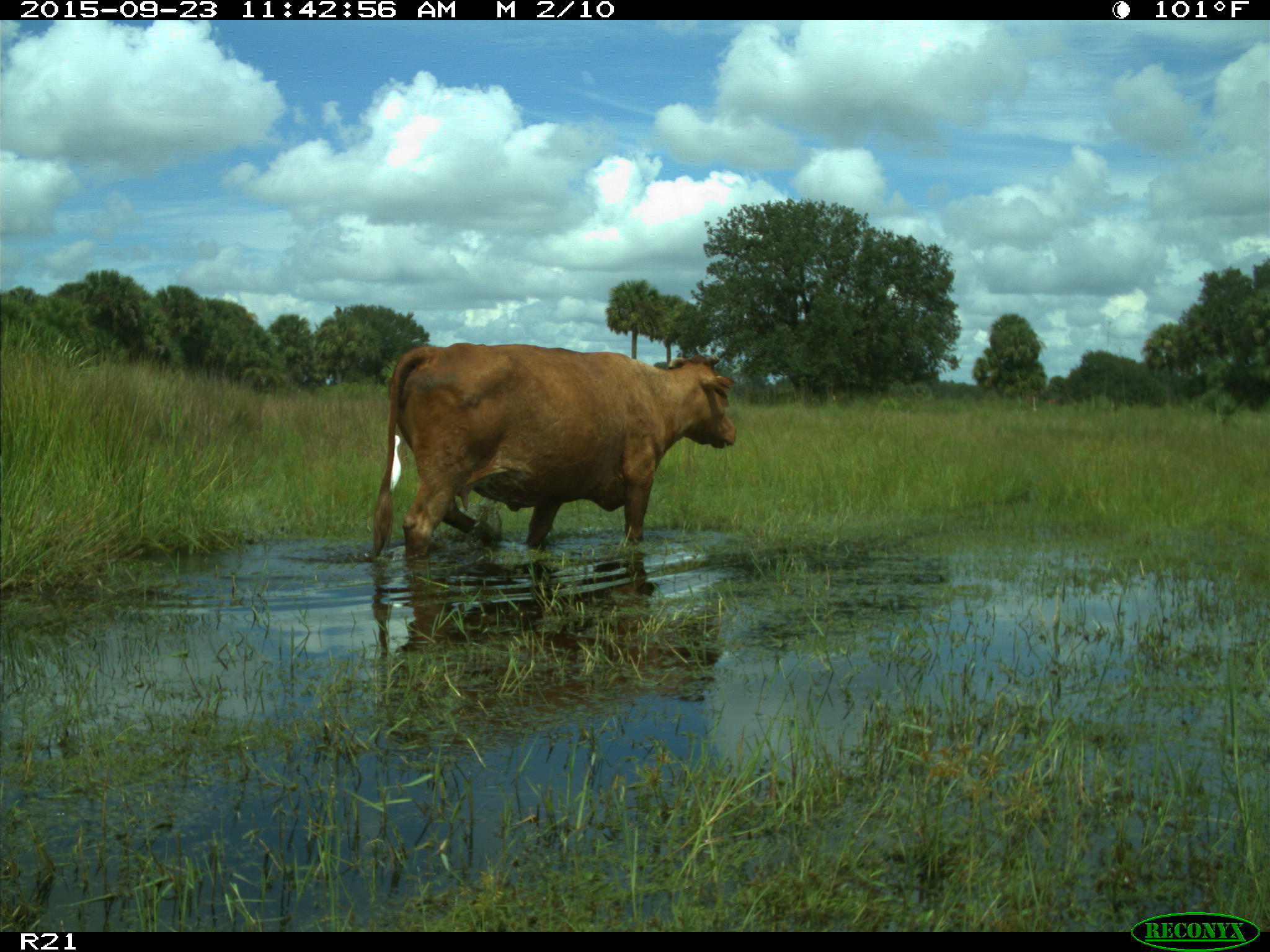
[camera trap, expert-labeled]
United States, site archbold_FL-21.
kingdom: Animalia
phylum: Chordata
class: Mammalia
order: Artiodactyla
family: Bovidae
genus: Bos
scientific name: Bos taurus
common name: domestic cow